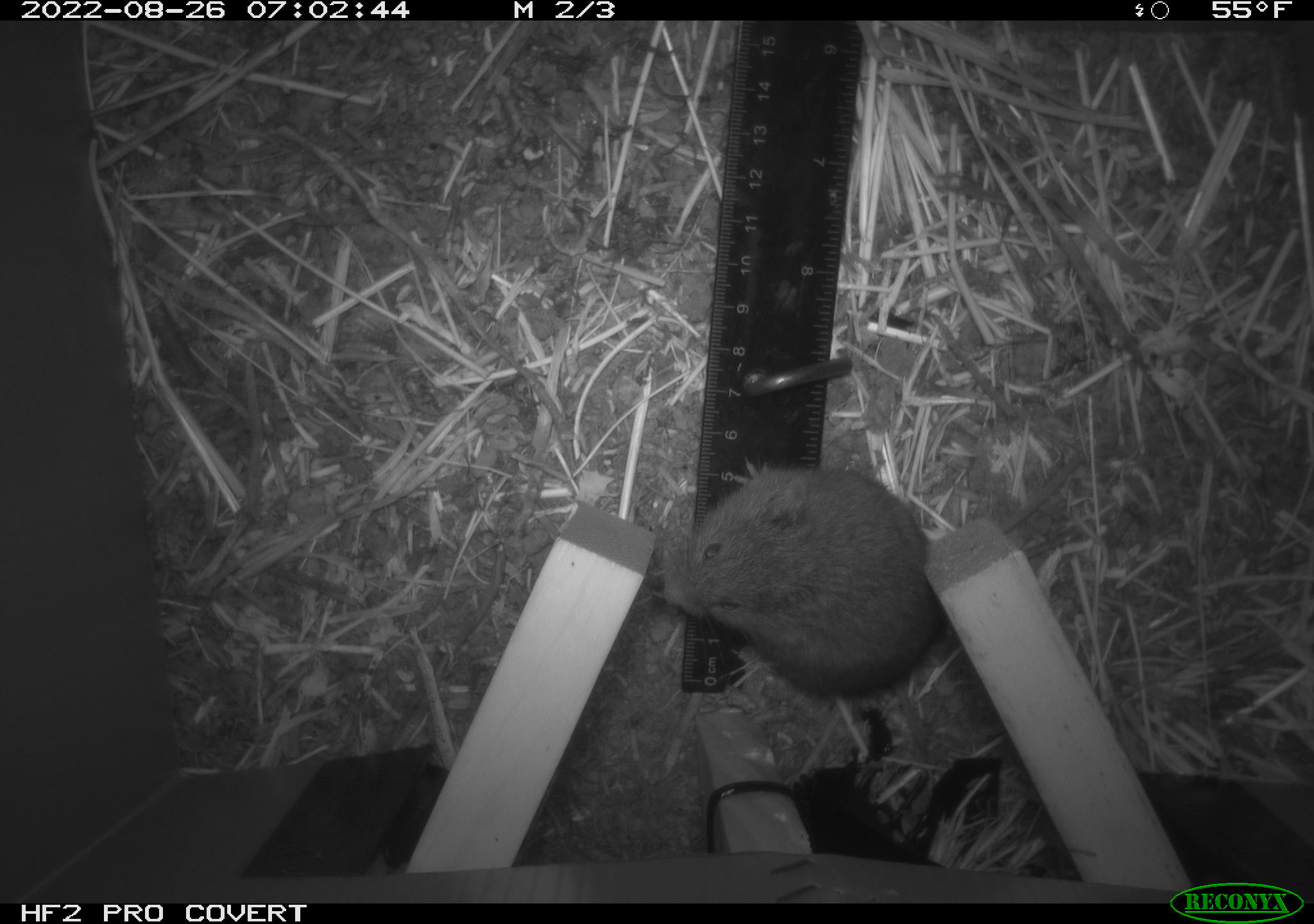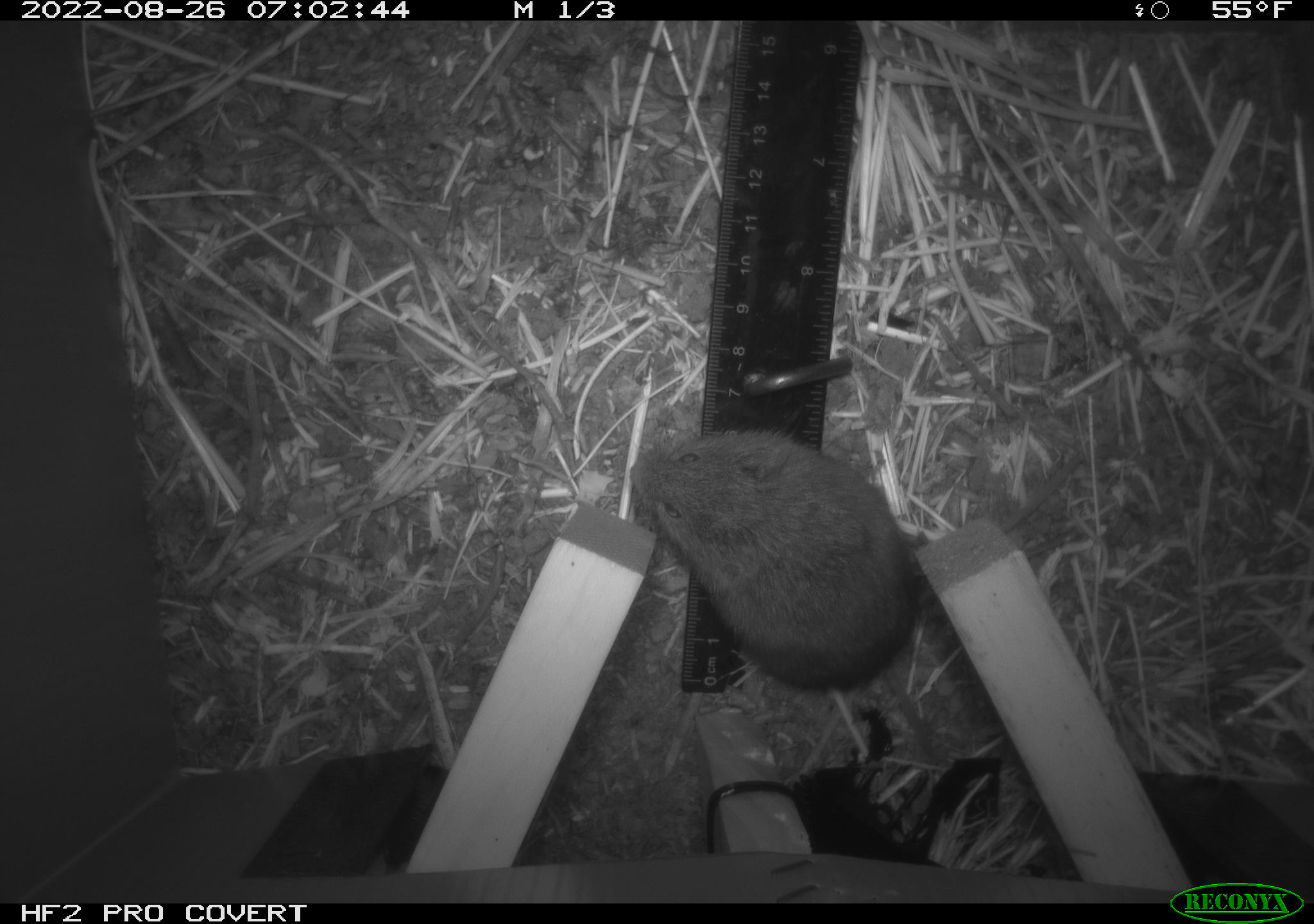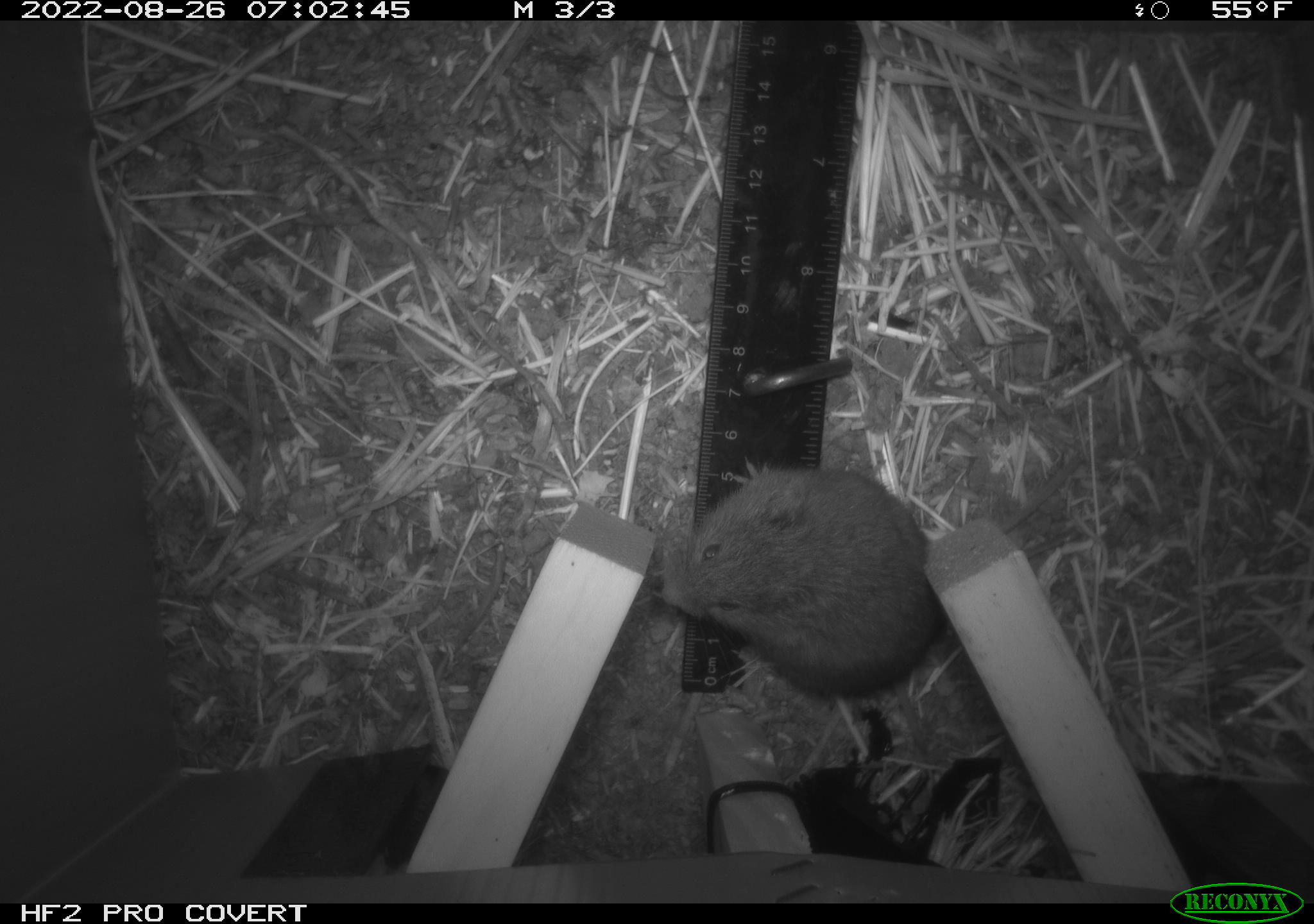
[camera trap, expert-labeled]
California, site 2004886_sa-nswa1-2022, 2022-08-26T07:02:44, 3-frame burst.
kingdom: Animalia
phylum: Chordata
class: Mammalia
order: Rodentia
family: Cricetidae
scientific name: Cricetidae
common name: hamsters, voles, lemmings, and allies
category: cricetidae family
Cricetidae family (hamsters, voles, lemmings, and allies) (Cricetidae).